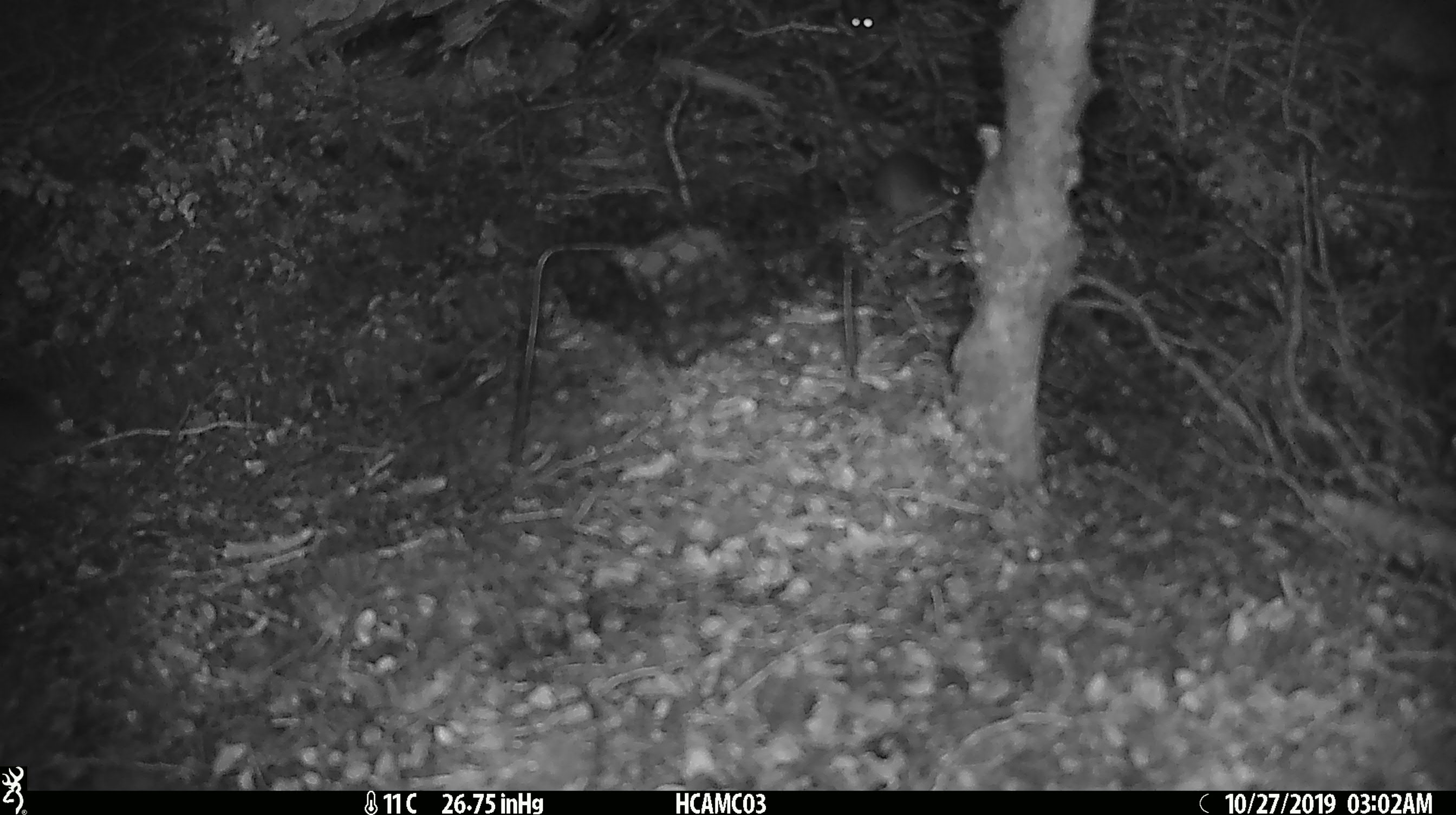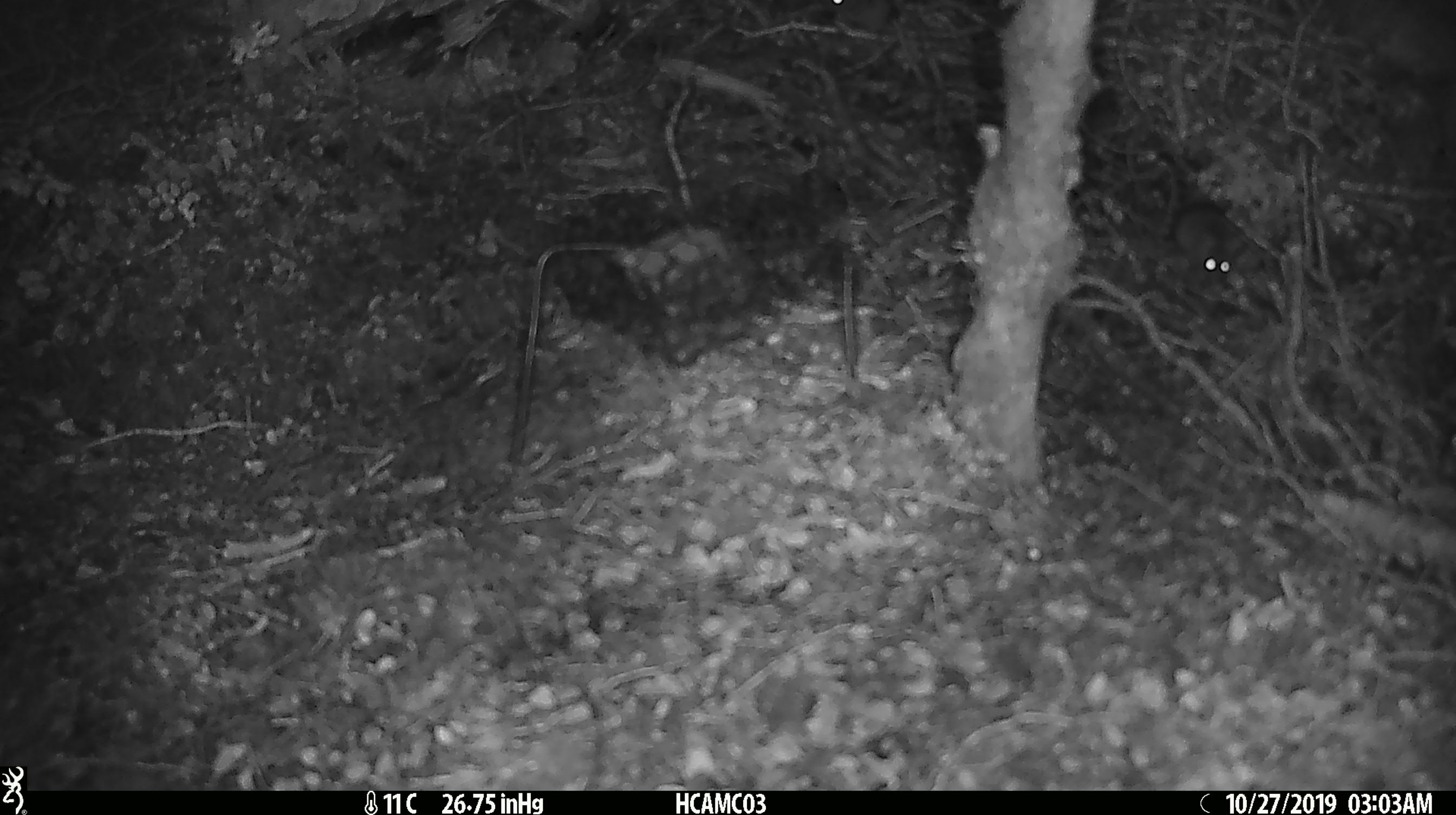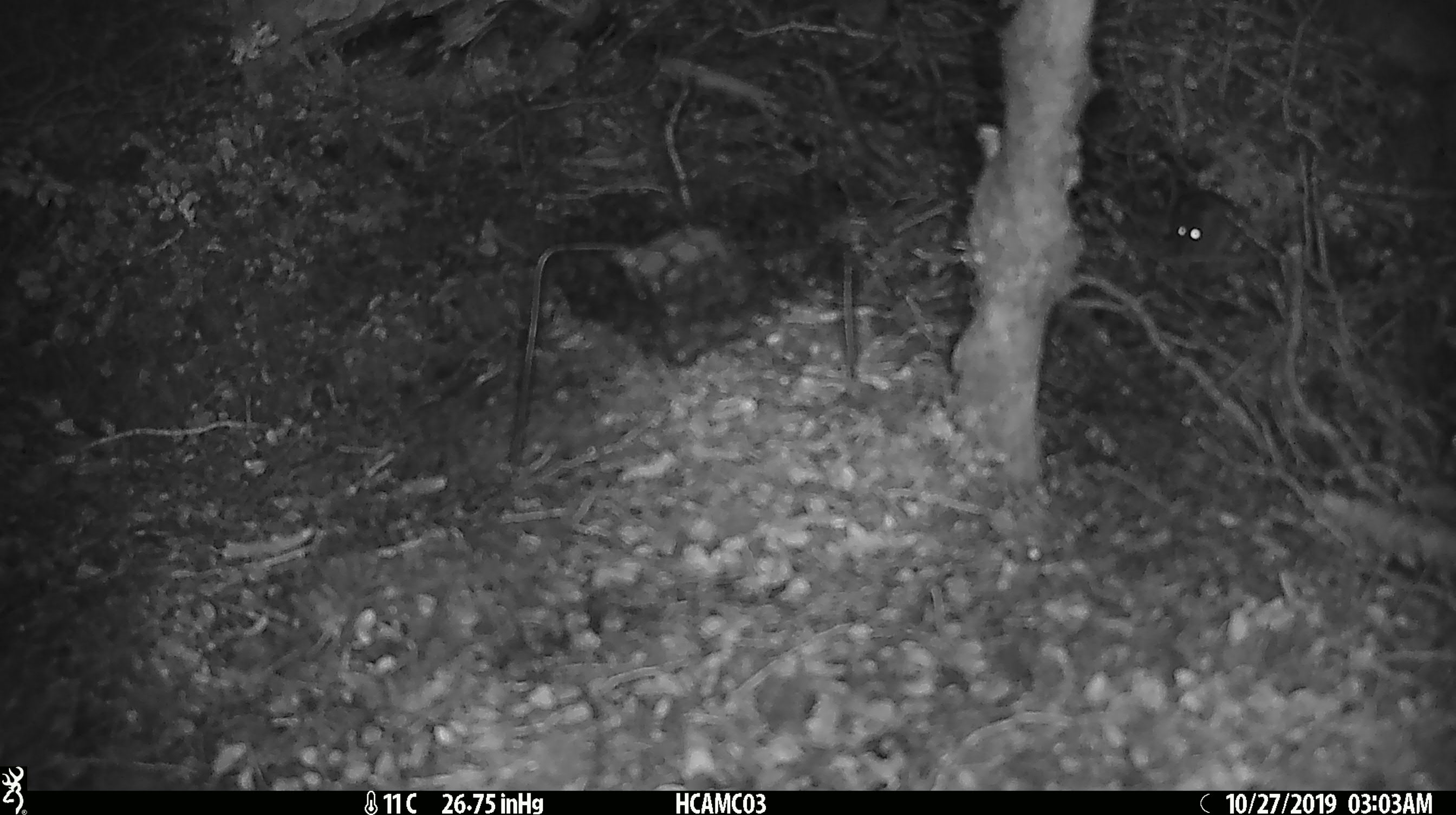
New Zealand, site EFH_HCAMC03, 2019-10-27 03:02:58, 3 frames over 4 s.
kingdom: Animalia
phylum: Chordata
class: Mammalia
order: Rodentia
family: Muridae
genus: Mus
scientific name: Mus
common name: mouse